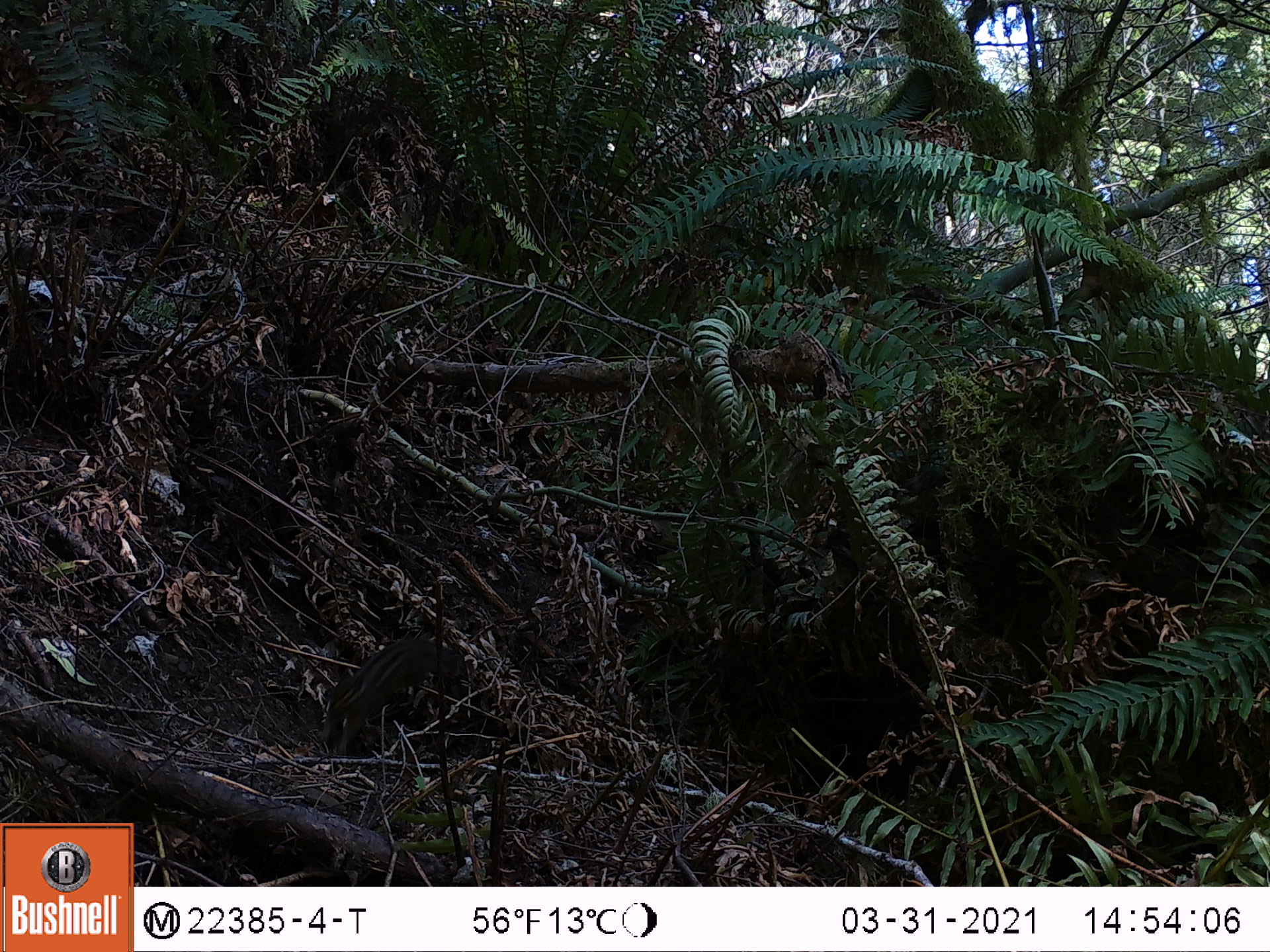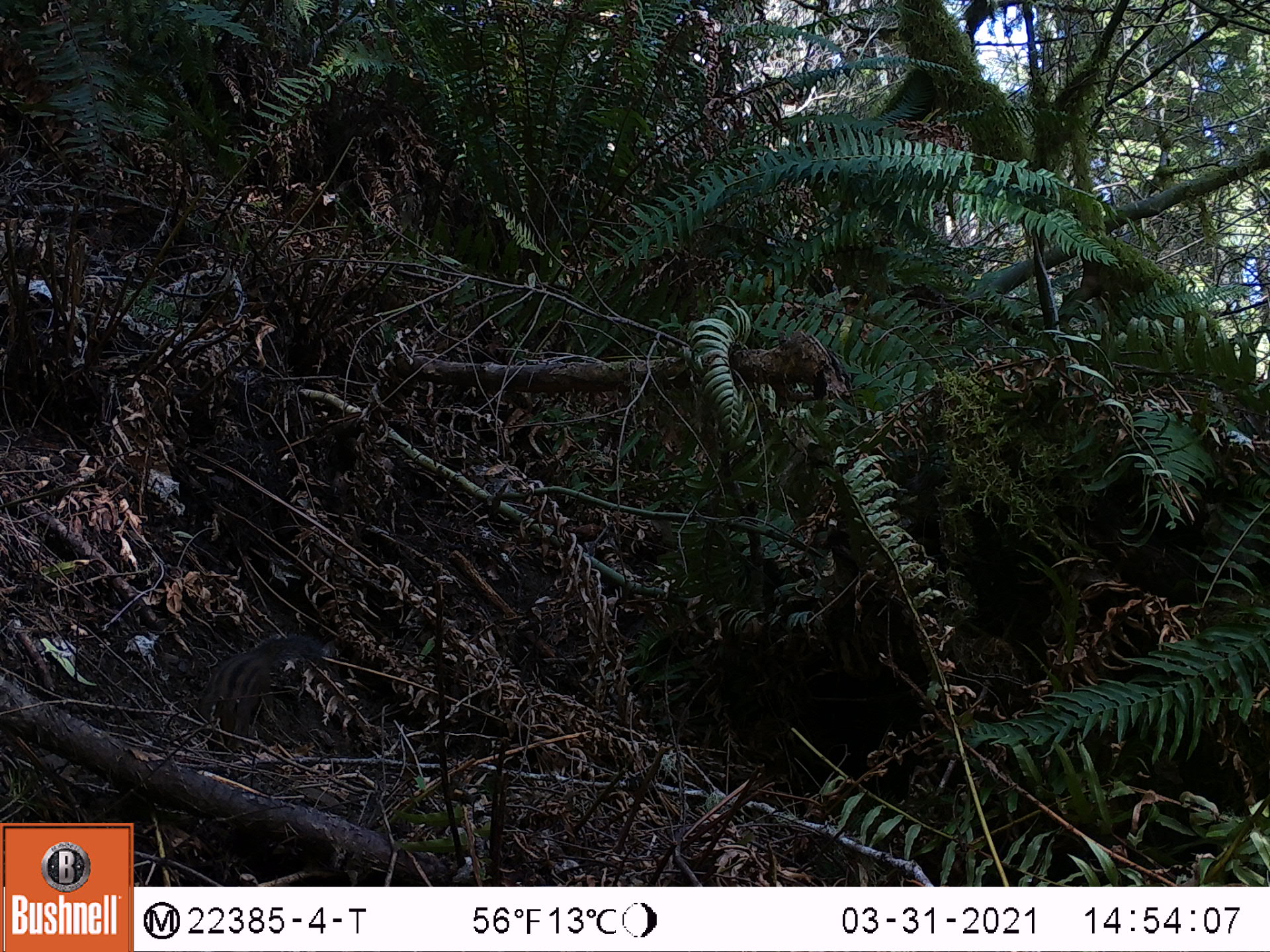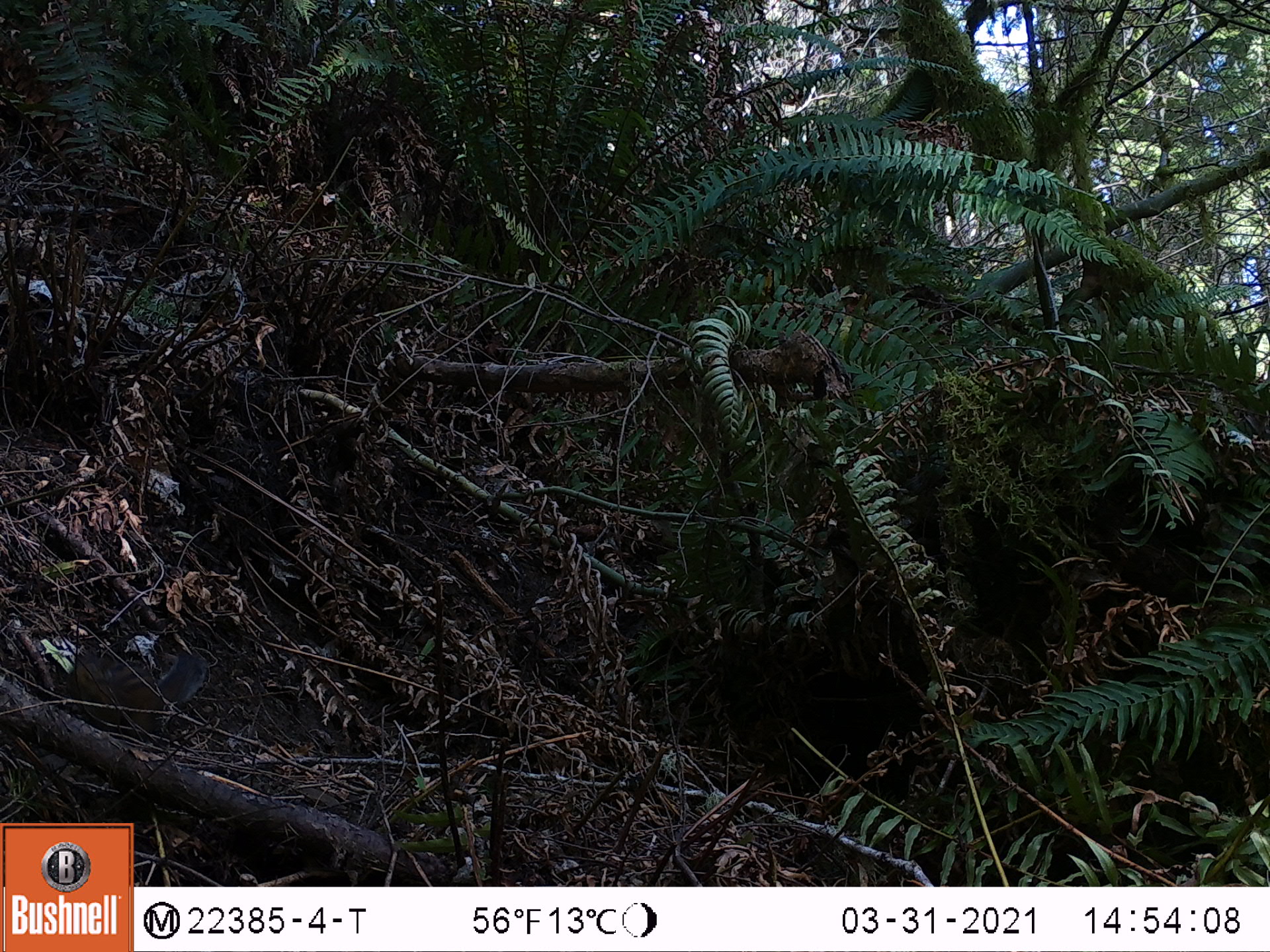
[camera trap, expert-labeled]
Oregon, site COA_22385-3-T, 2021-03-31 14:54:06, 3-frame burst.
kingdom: Animalia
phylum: Chordata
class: Mammalia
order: Rodentia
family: Sciuridae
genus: Neotamias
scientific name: Neotamias townsendii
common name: townsend's chipmunk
Townsend's chipmunk (Neotamias townsendii).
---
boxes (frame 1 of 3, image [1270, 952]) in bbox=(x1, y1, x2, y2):
townsend's chipmunk: bbox=(316, 630, 434, 756)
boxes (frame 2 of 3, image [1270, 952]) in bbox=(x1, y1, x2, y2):
townsend's chipmunk: bbox=(193, 632, 332, 748)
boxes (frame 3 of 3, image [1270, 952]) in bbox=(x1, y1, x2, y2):
townsend's chipmunk: bbox=(67, 648, 220, 725)